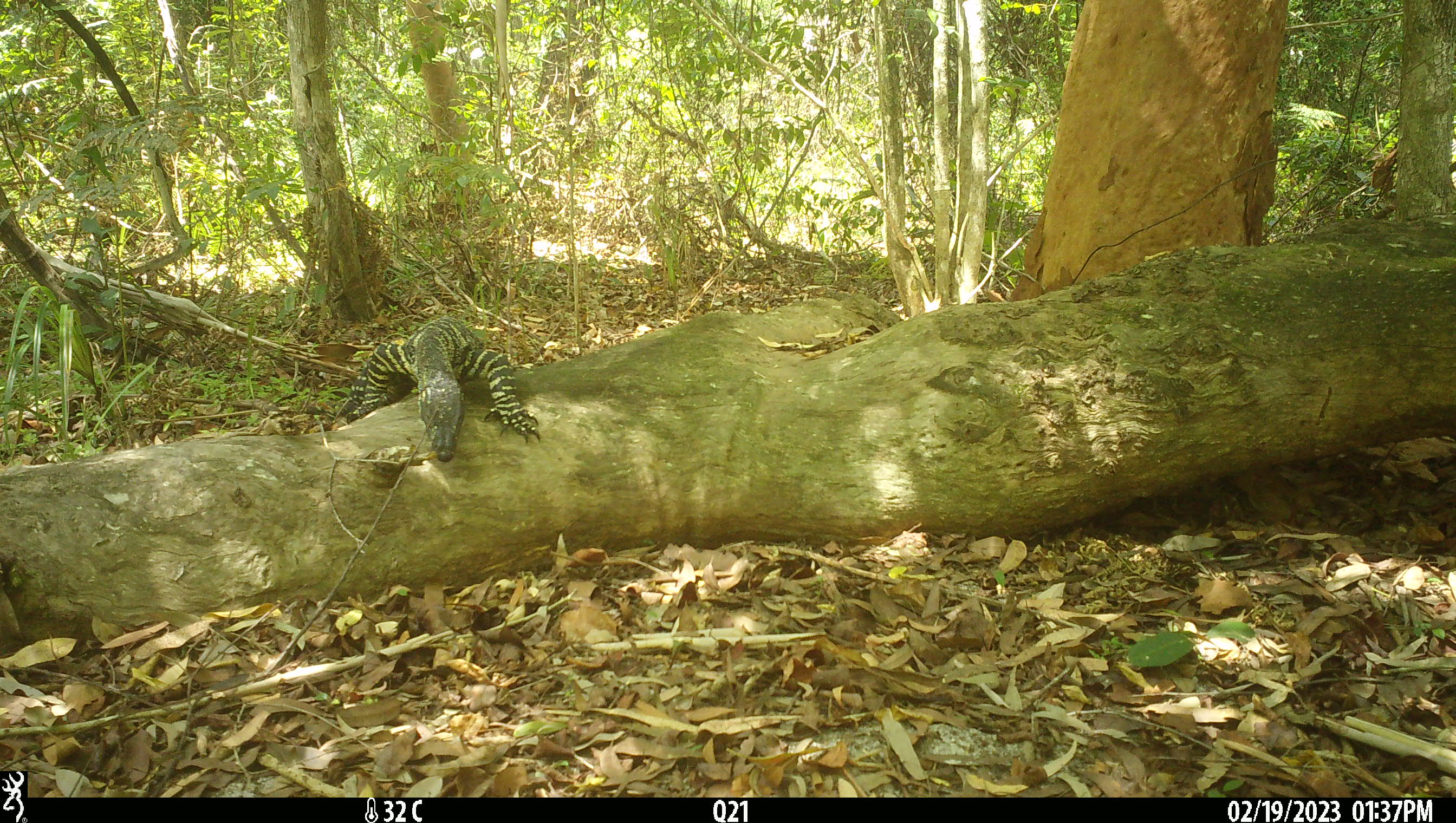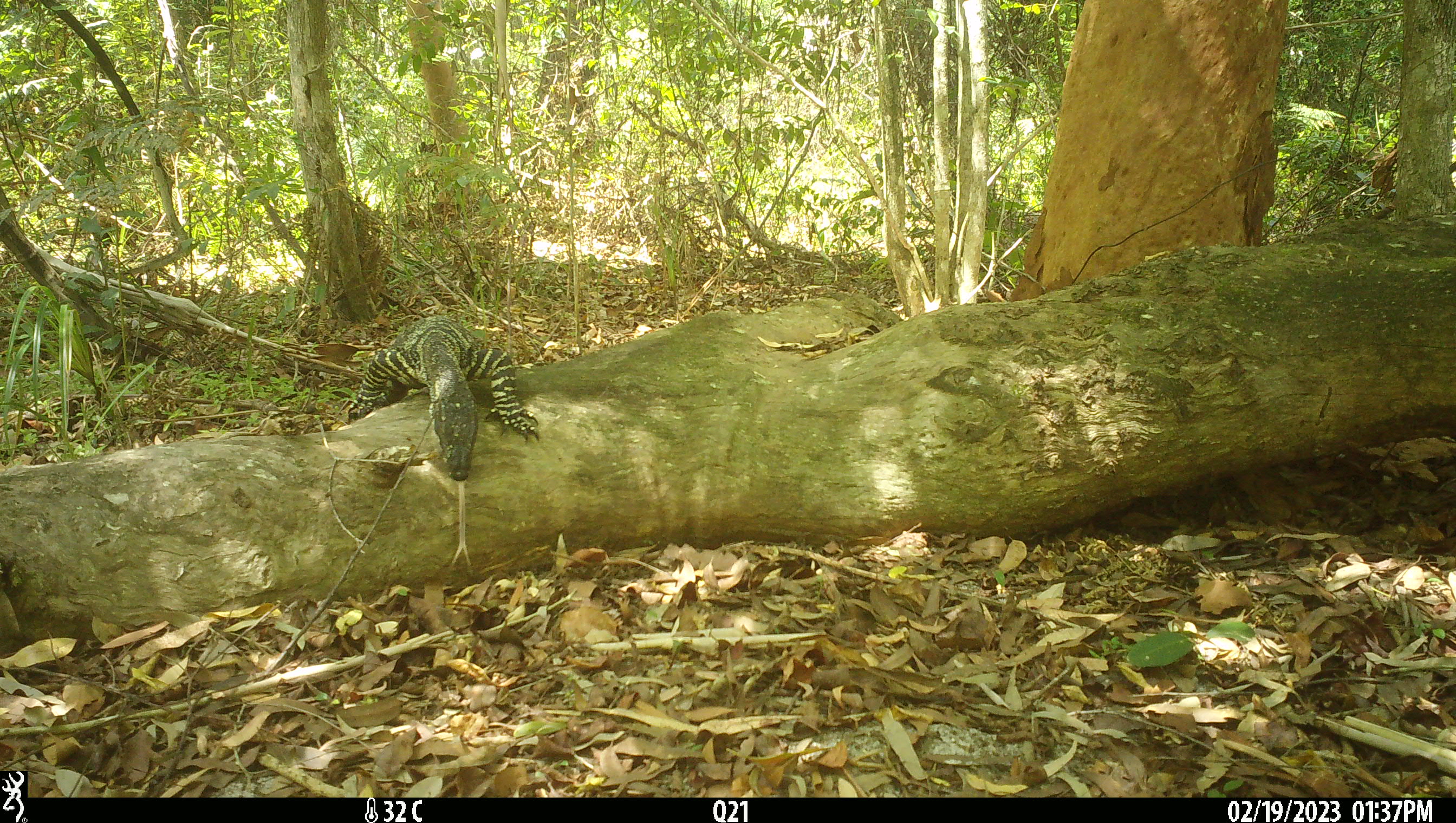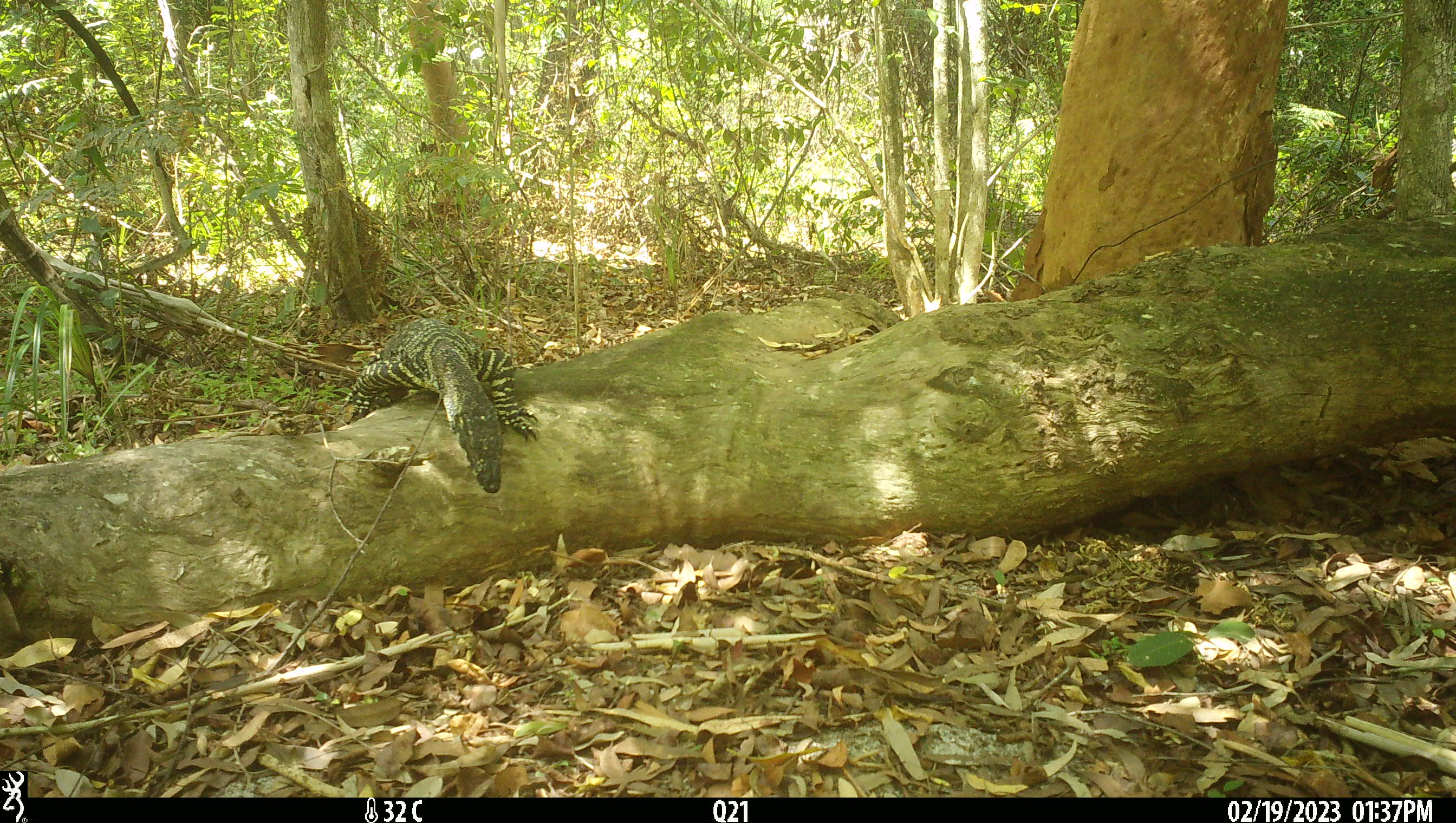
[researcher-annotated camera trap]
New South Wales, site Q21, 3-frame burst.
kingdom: Animalia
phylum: Chordata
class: Reptilia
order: Squamata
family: Varanidae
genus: Varanus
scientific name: Varanus varius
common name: lace monitor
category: goanna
Goanna (lace monitor) (Varanus varius).